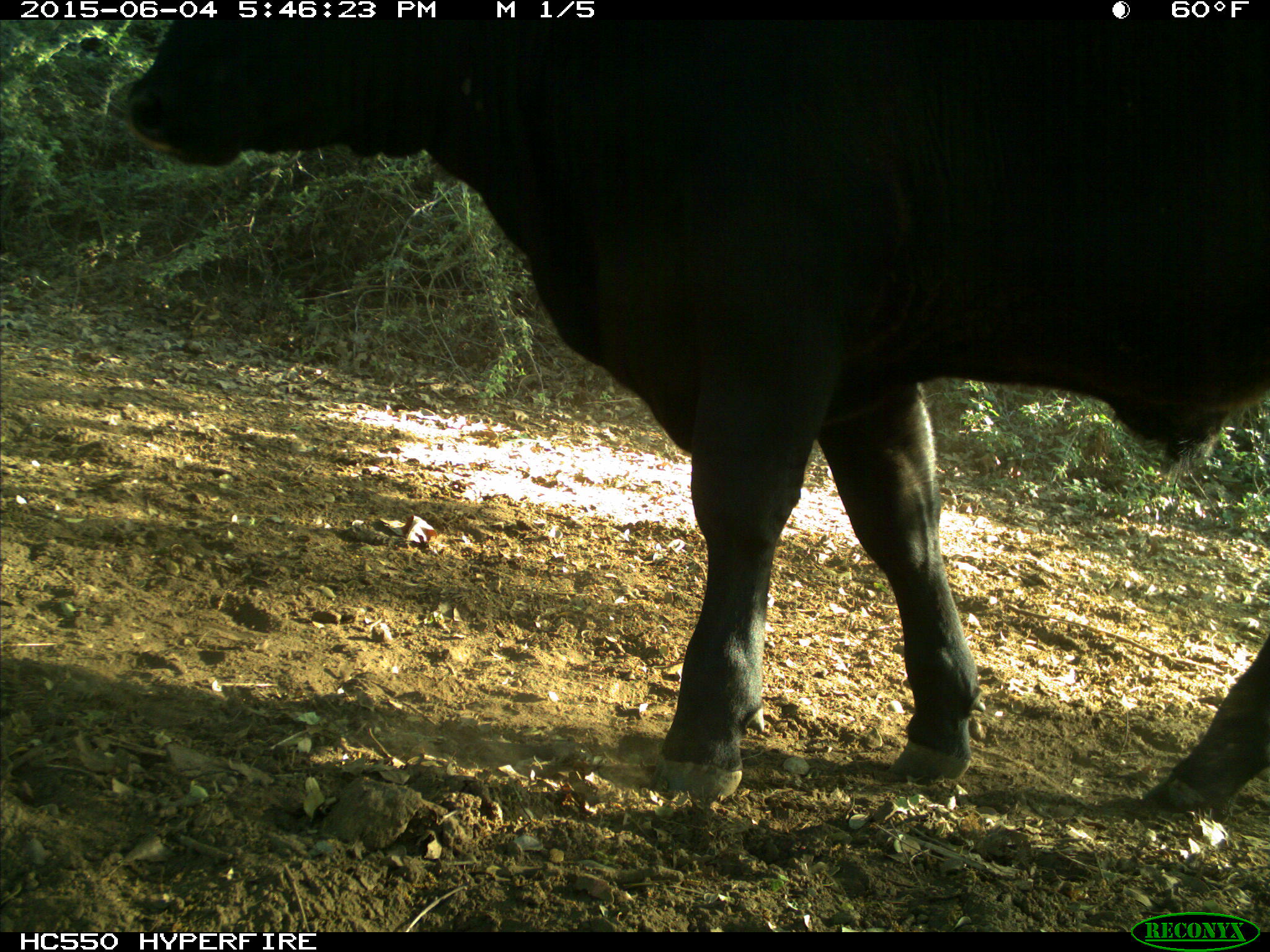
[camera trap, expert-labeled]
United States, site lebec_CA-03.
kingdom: Animalia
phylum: Chordata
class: Mammalia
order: Artiodactyla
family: Bovidae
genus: Bos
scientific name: Bos taurus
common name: domestic cow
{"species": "Bos taurus (domestic cow)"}